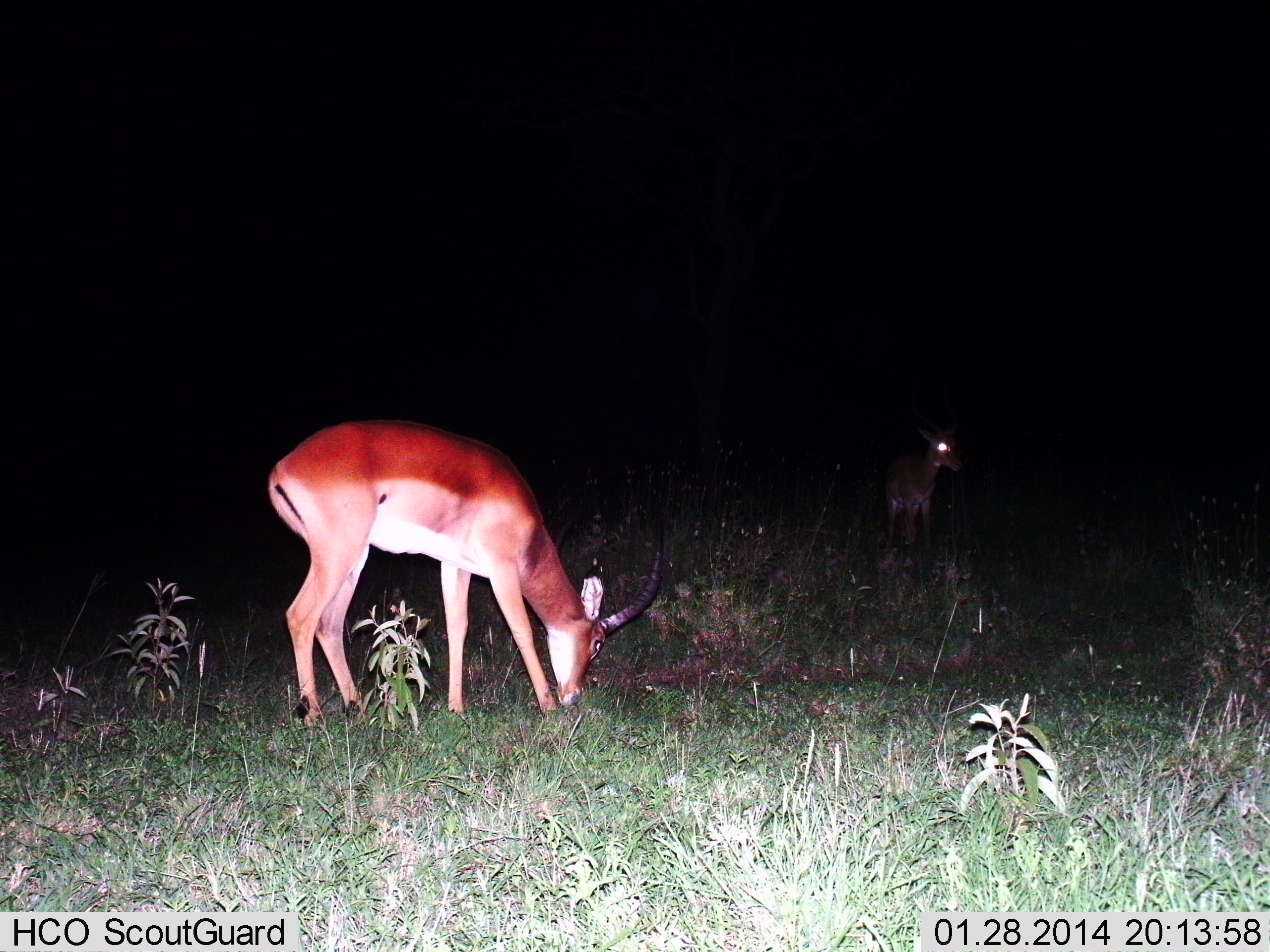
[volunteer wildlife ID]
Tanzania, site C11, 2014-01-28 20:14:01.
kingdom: Animalia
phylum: Chordata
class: Mammalia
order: Artiodactyla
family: Bovidae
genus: Nanger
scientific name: Nanger granti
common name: grant's gazelle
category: gazellegrants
Gazellegrants (grant's gazelle) (Nanger granti), count 2. Behavior (volunteer vote fractions): standing 40%, resting 0%, moving 0%, interacting 0%. Young present (vote fraction): 0%. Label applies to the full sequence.